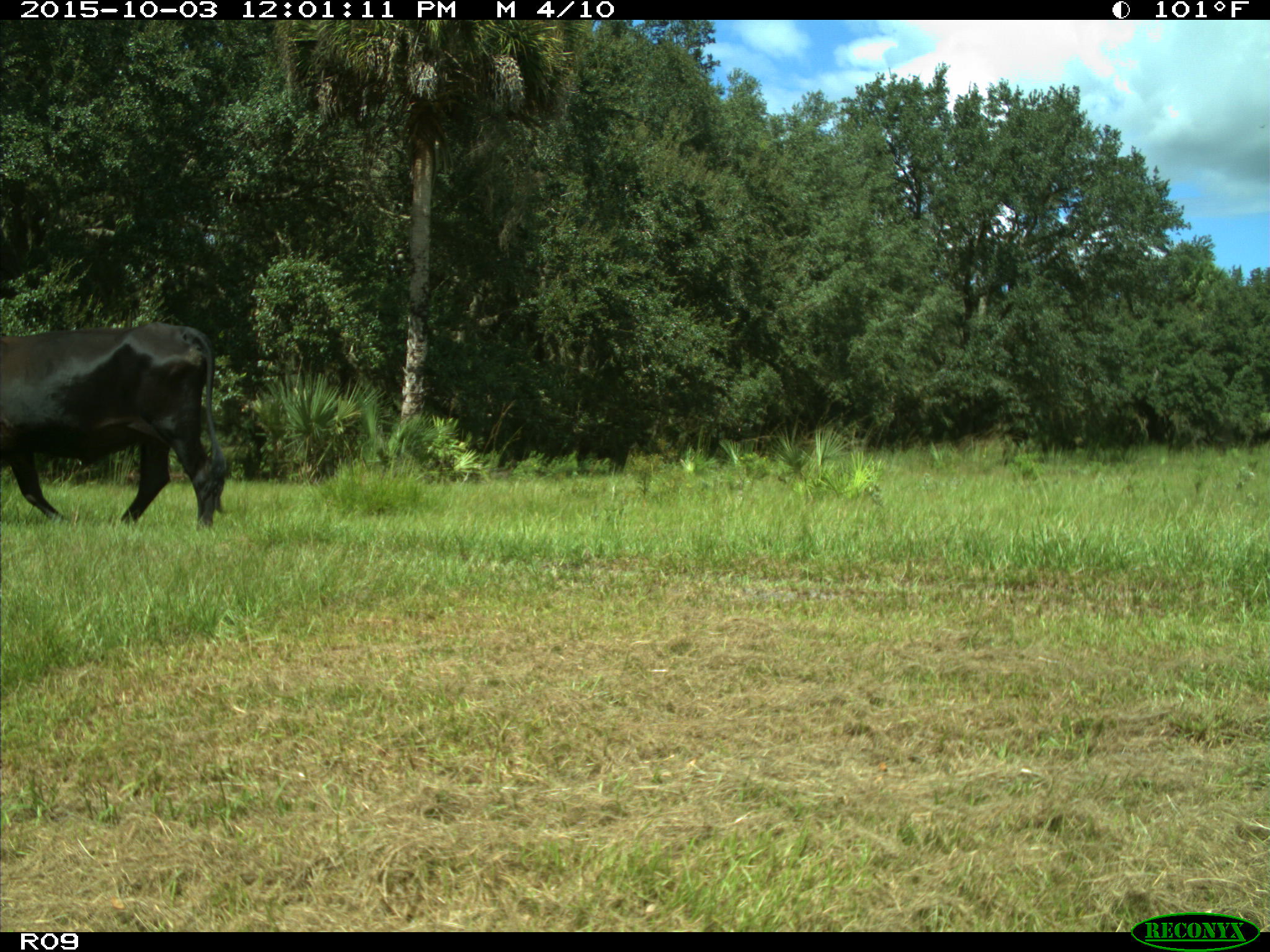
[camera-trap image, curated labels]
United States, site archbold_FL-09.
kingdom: Animalia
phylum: Chordata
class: Mammalia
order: Artiodactyla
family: Bovidae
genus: Bos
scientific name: Bos taurus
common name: domestic cow